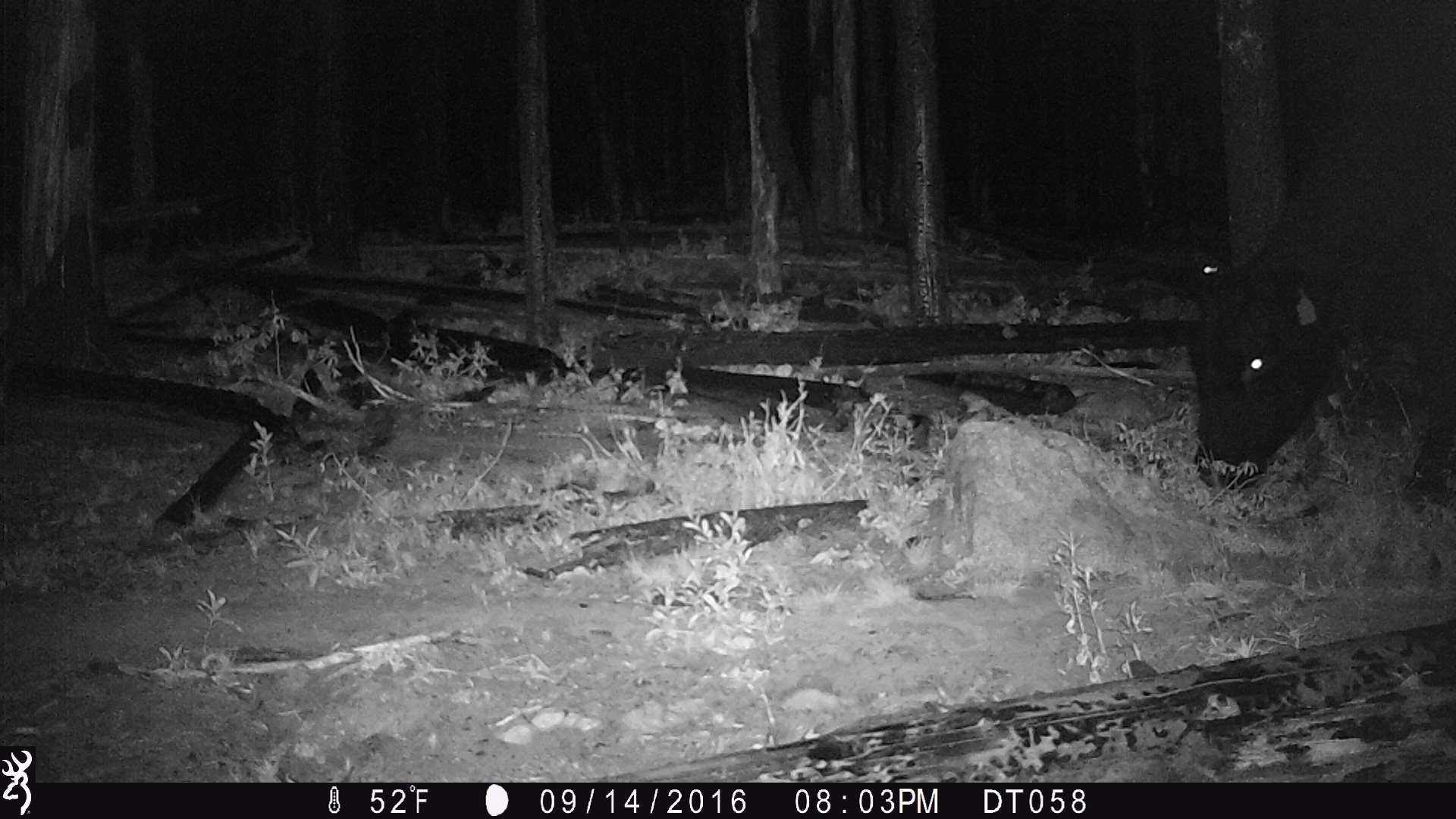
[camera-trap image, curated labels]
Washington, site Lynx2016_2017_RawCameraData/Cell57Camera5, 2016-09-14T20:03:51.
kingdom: Animalia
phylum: Chordata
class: Mammalia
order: Artiodactyla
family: Bovidae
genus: Bos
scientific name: Bos taurus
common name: domestic cattle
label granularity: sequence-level